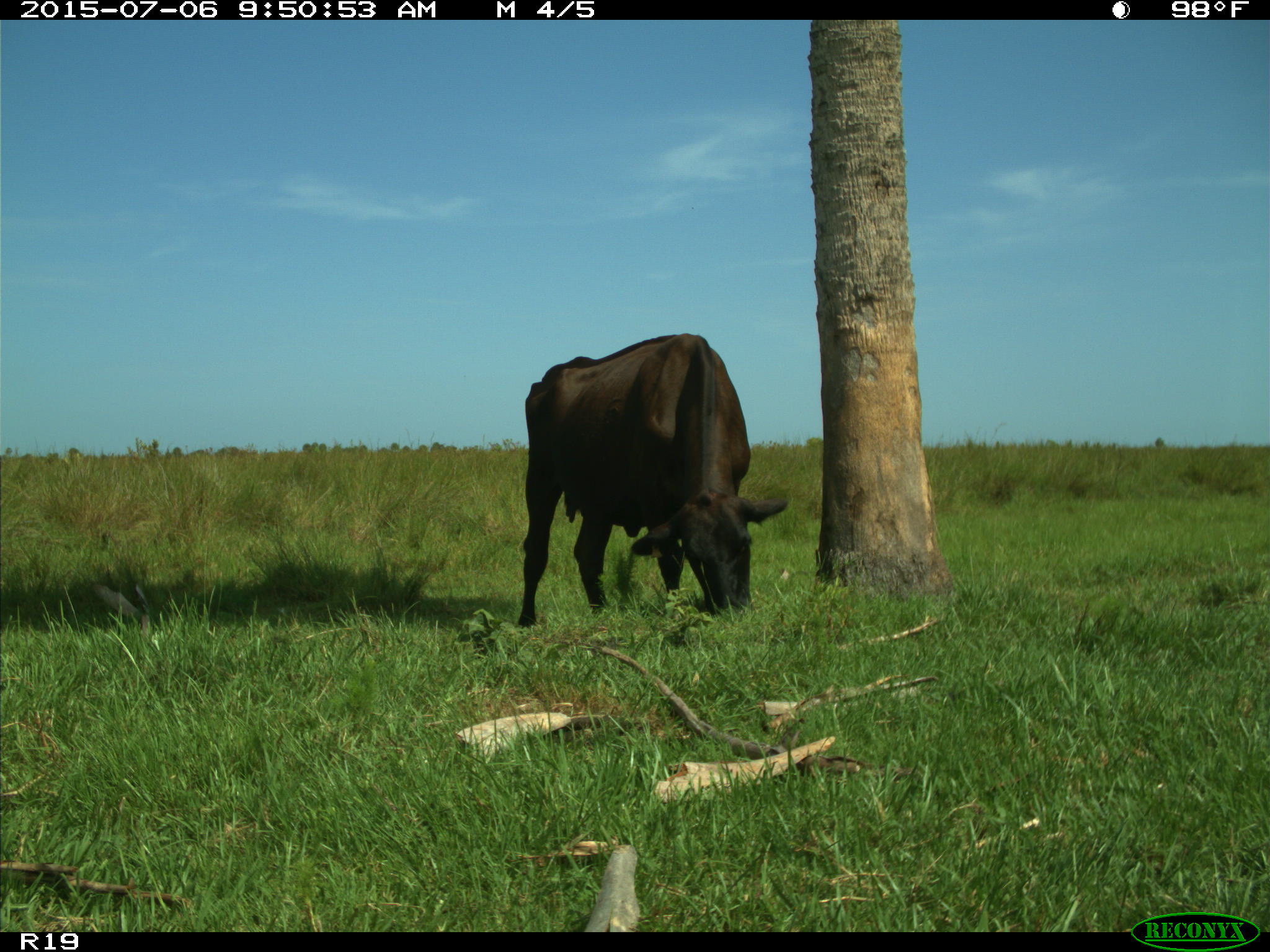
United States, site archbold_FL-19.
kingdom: Animalia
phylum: Chordata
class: Mammalia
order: Artiodactyla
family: Bovidae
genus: Bos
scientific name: Bos taurus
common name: domestic cow